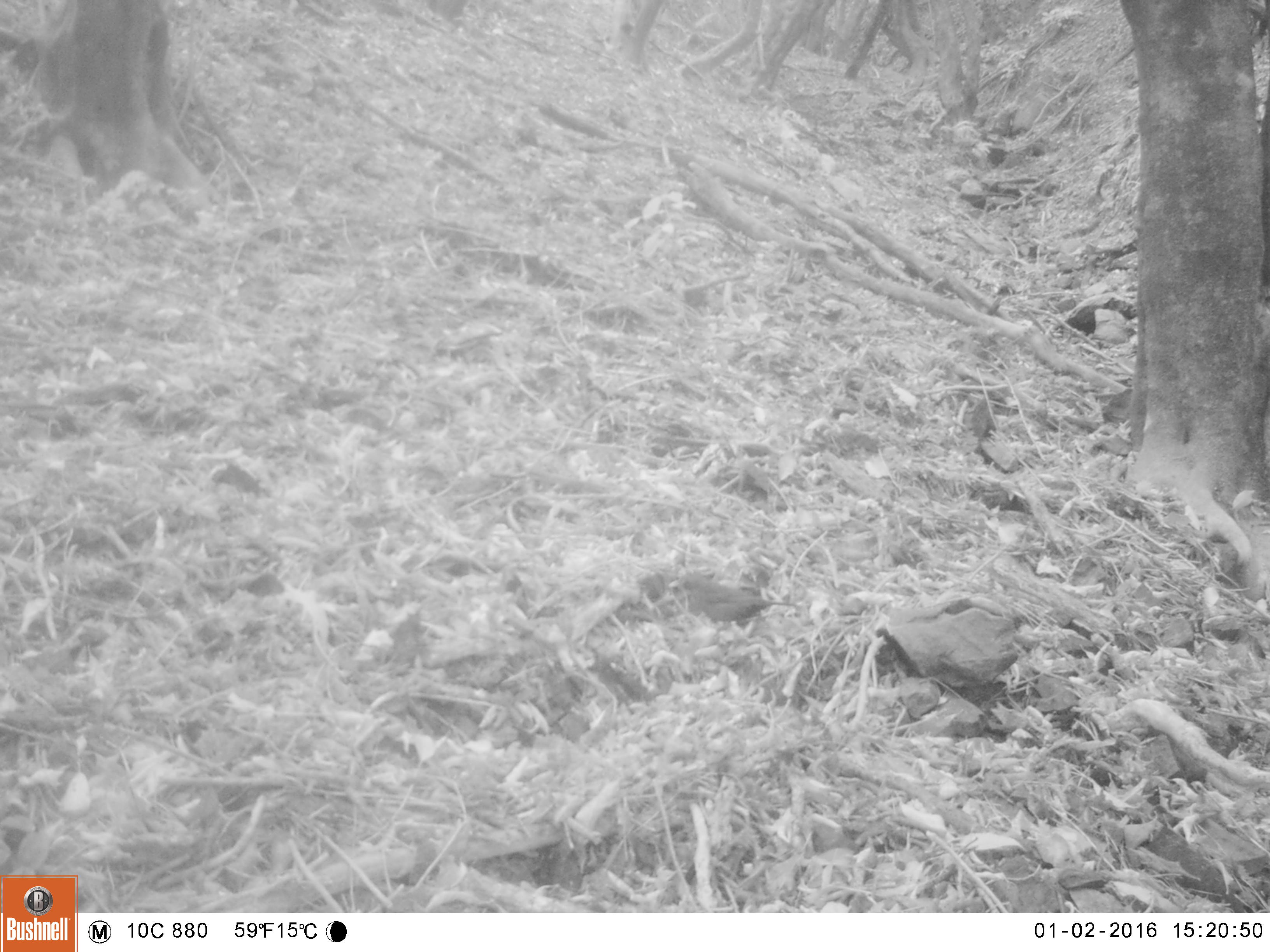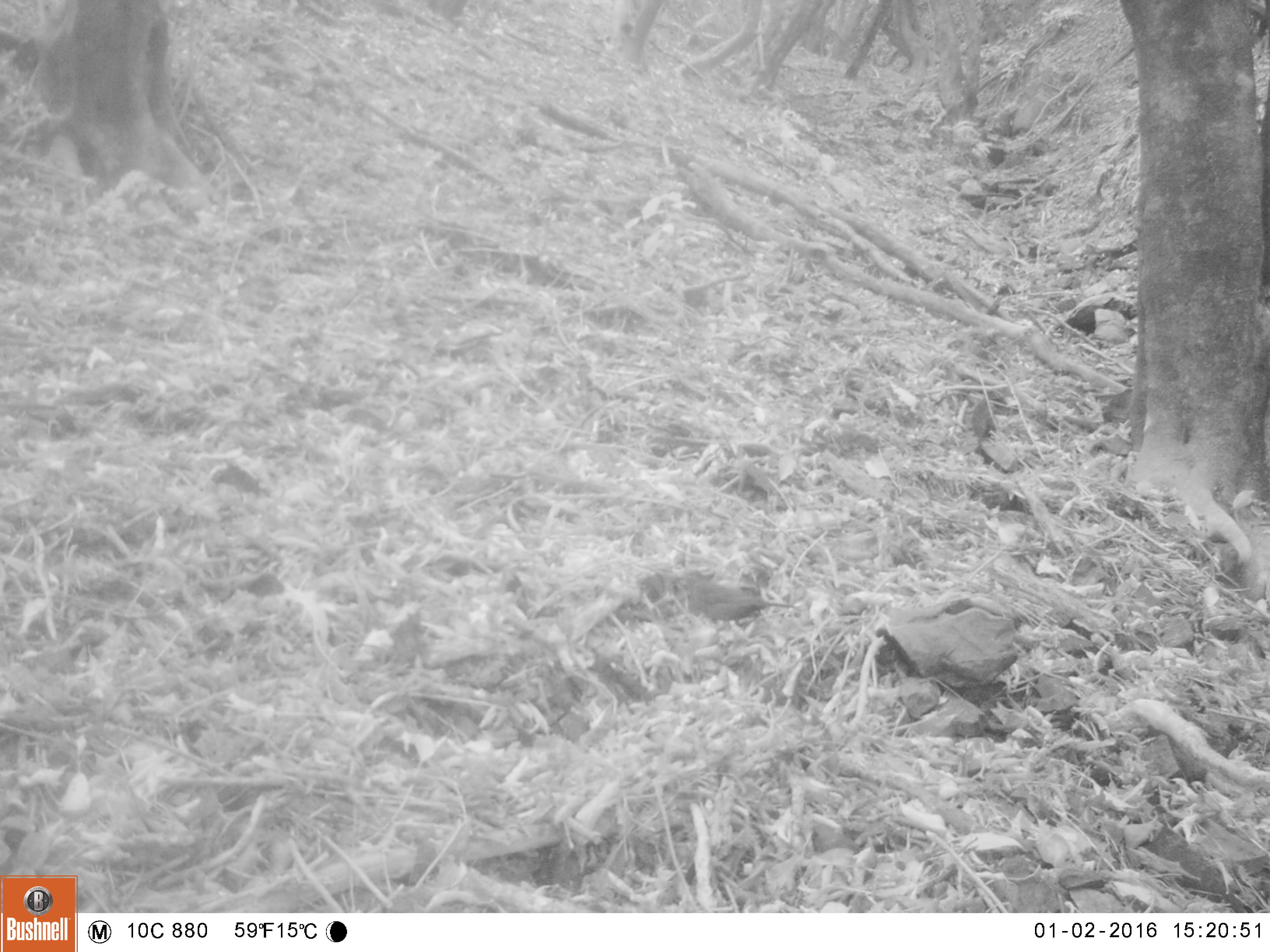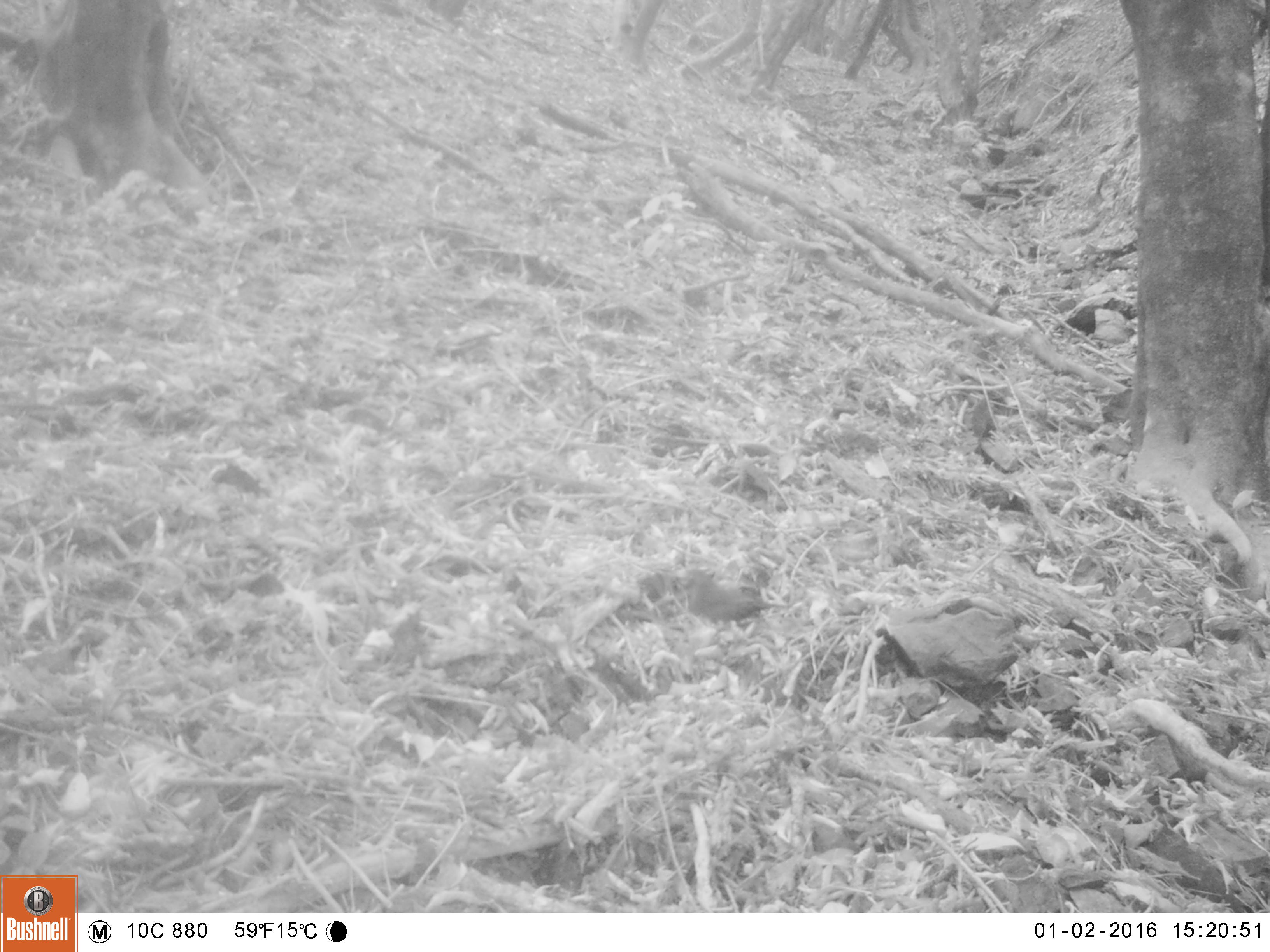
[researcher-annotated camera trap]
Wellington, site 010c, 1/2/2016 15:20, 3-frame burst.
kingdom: Animalia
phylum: Chordata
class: Aves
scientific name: Aves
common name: bird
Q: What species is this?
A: Bird (Aves).